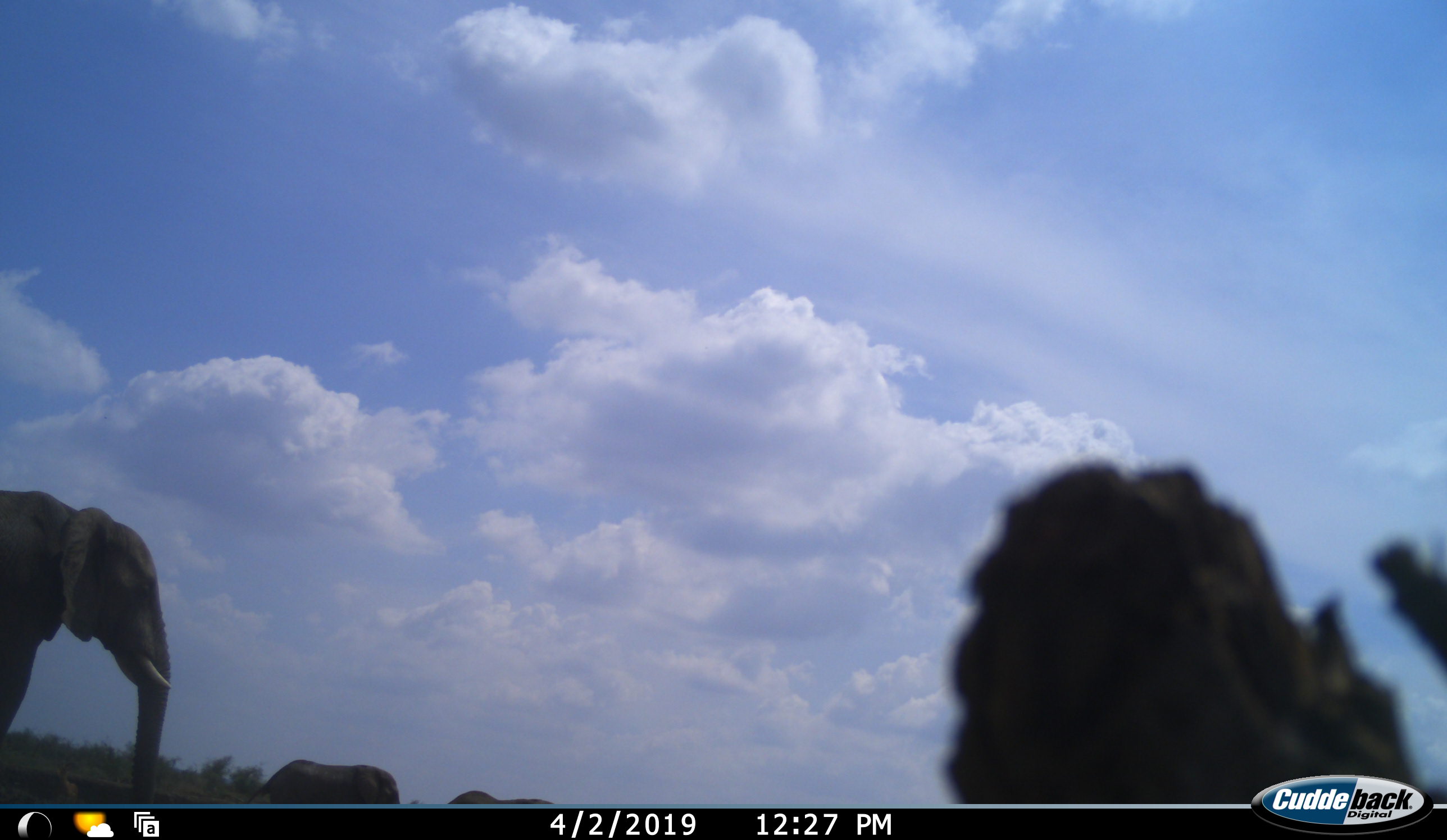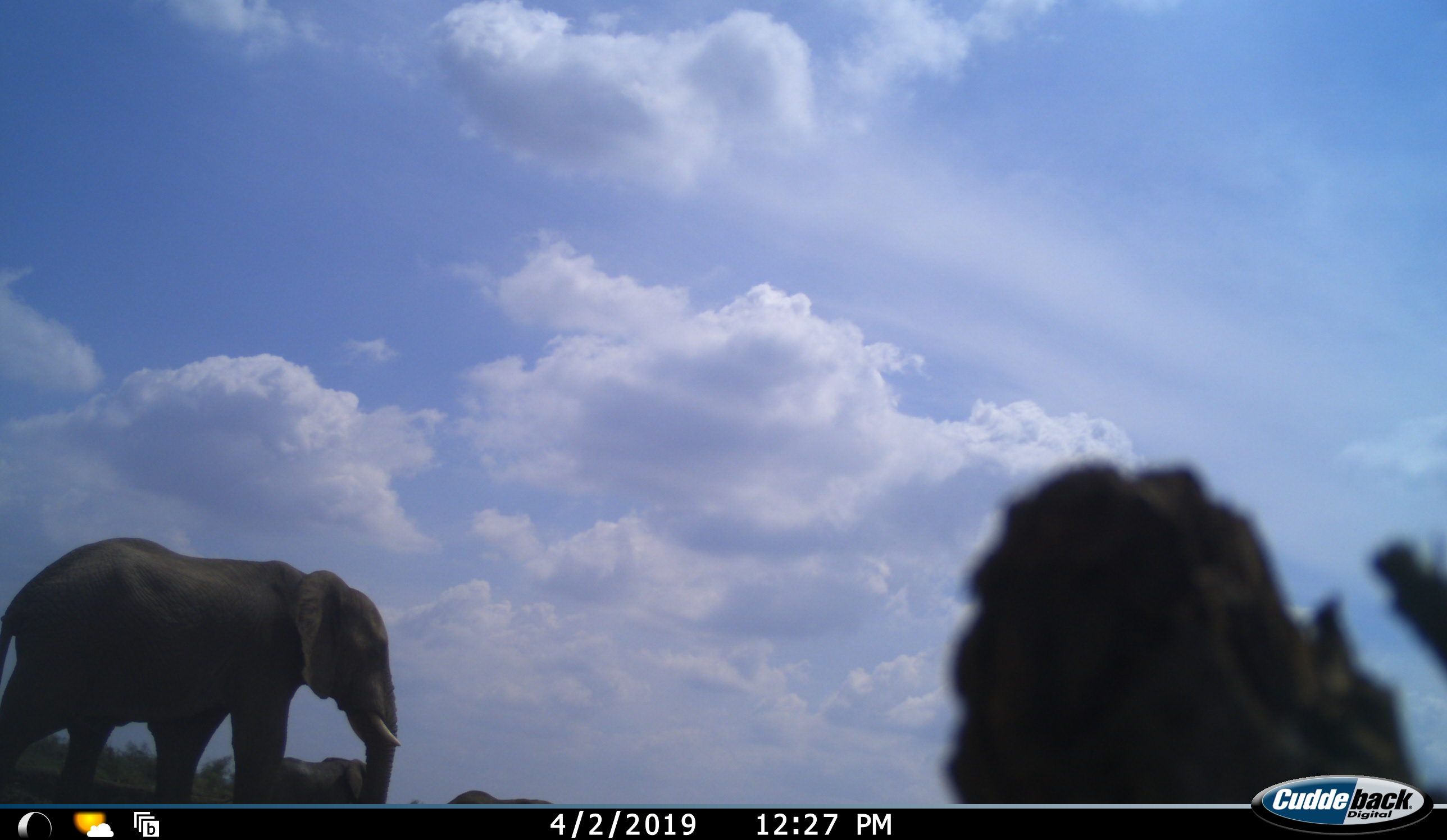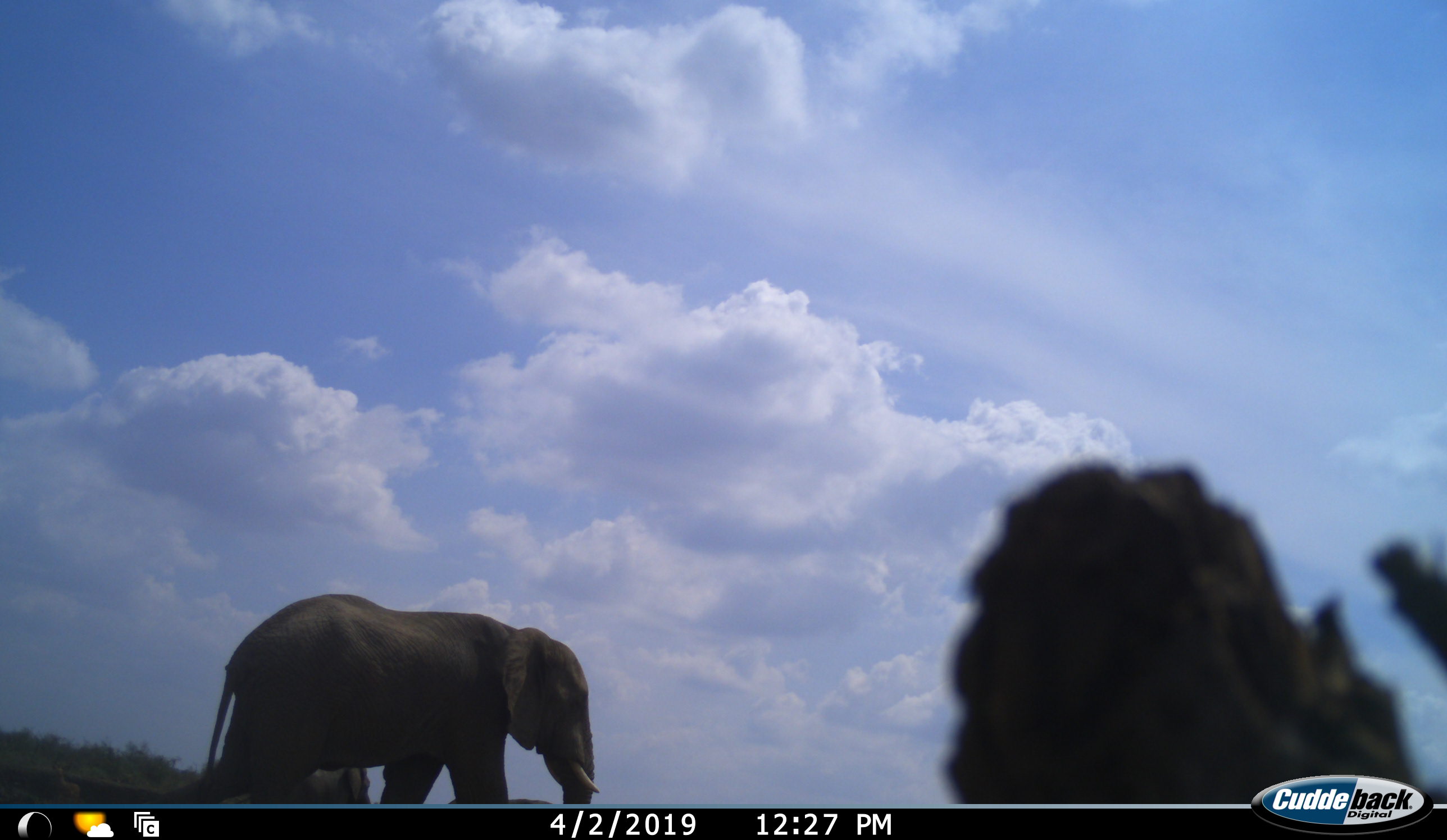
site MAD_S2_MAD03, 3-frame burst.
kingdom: Animalia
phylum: Chordata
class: Mammalia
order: Proboscidea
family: Elephantidae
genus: Loxodonta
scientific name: Loxodonta africana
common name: african bush elephant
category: elephant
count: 3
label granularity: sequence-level